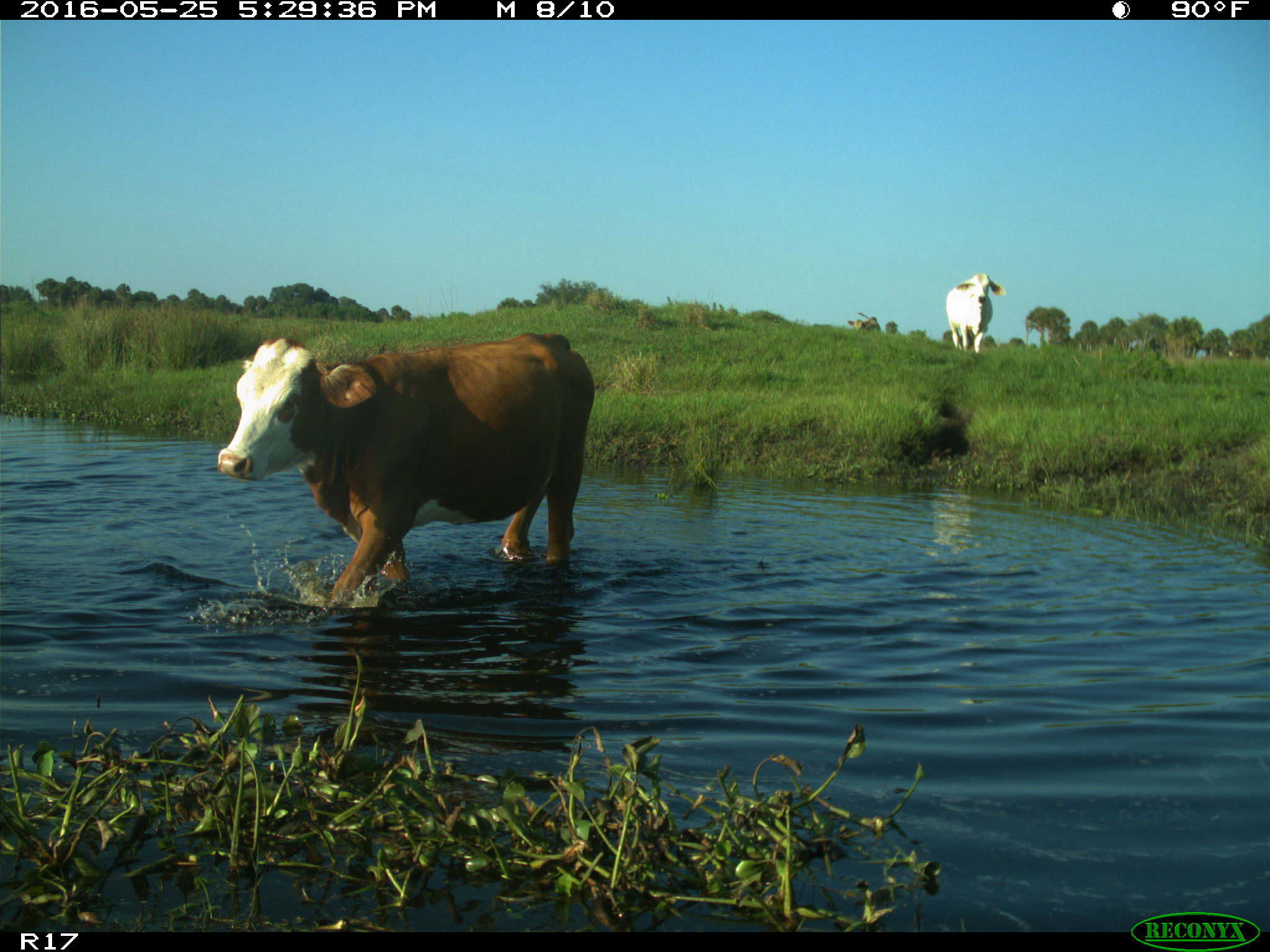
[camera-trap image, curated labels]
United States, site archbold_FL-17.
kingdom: Animalia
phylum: Chordata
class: Mammalia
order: Artiodactyla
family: Bovidae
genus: Bos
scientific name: Bos taurus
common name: domestic cow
Bos taurus (domestic cow).